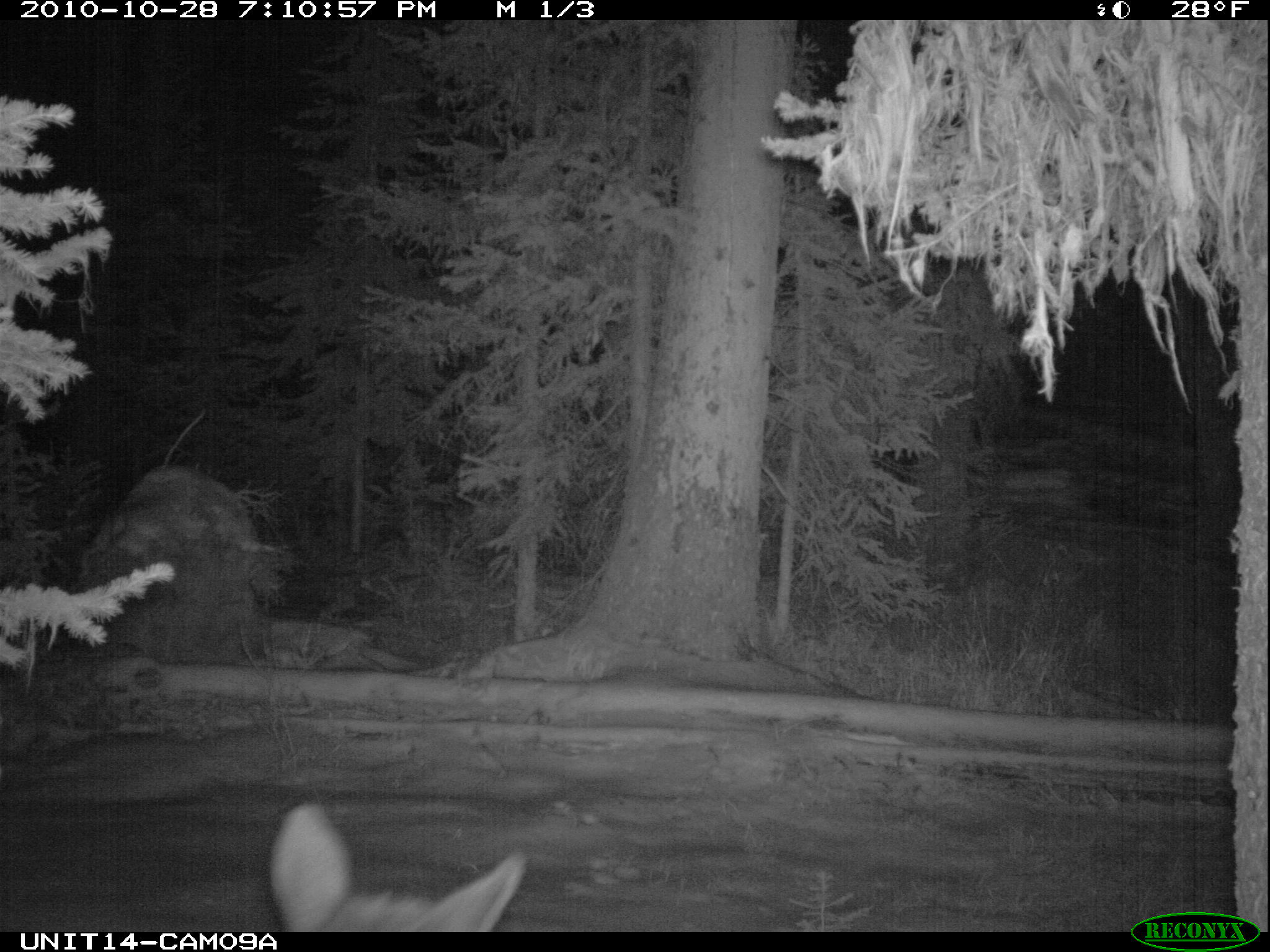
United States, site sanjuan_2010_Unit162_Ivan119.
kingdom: Animalia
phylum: Chordata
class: Mammalia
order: Artiodactyla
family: Cervidae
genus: Cervus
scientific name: Cervus elaphus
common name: red deer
Cervus elaphus (red deer).